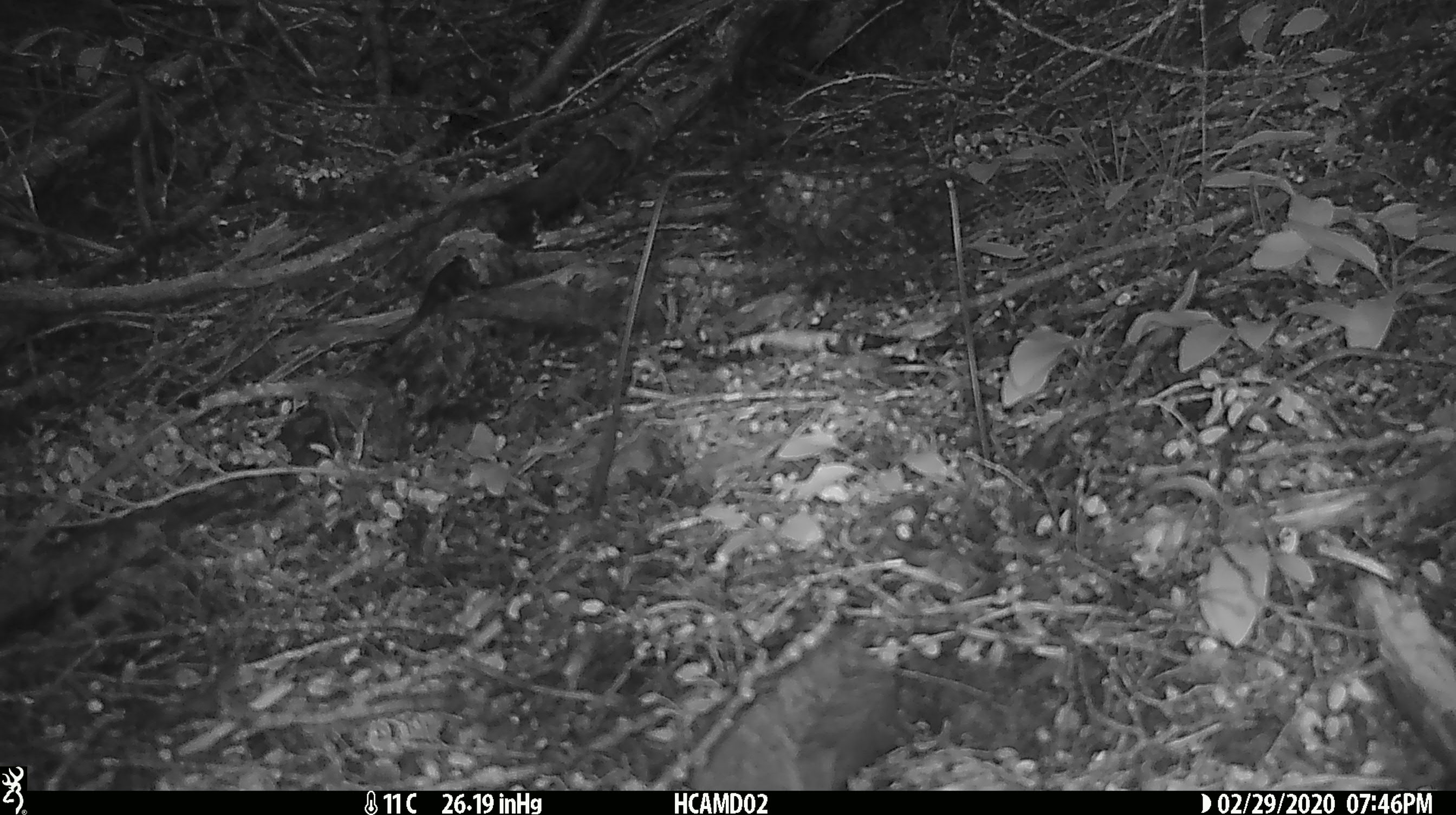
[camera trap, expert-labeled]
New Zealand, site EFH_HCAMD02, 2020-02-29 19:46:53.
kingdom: Animalia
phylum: Chordata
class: Mammalia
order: Rodentia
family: Muridae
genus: Rattus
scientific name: Rattus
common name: rat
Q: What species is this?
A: Rat (Rattus).